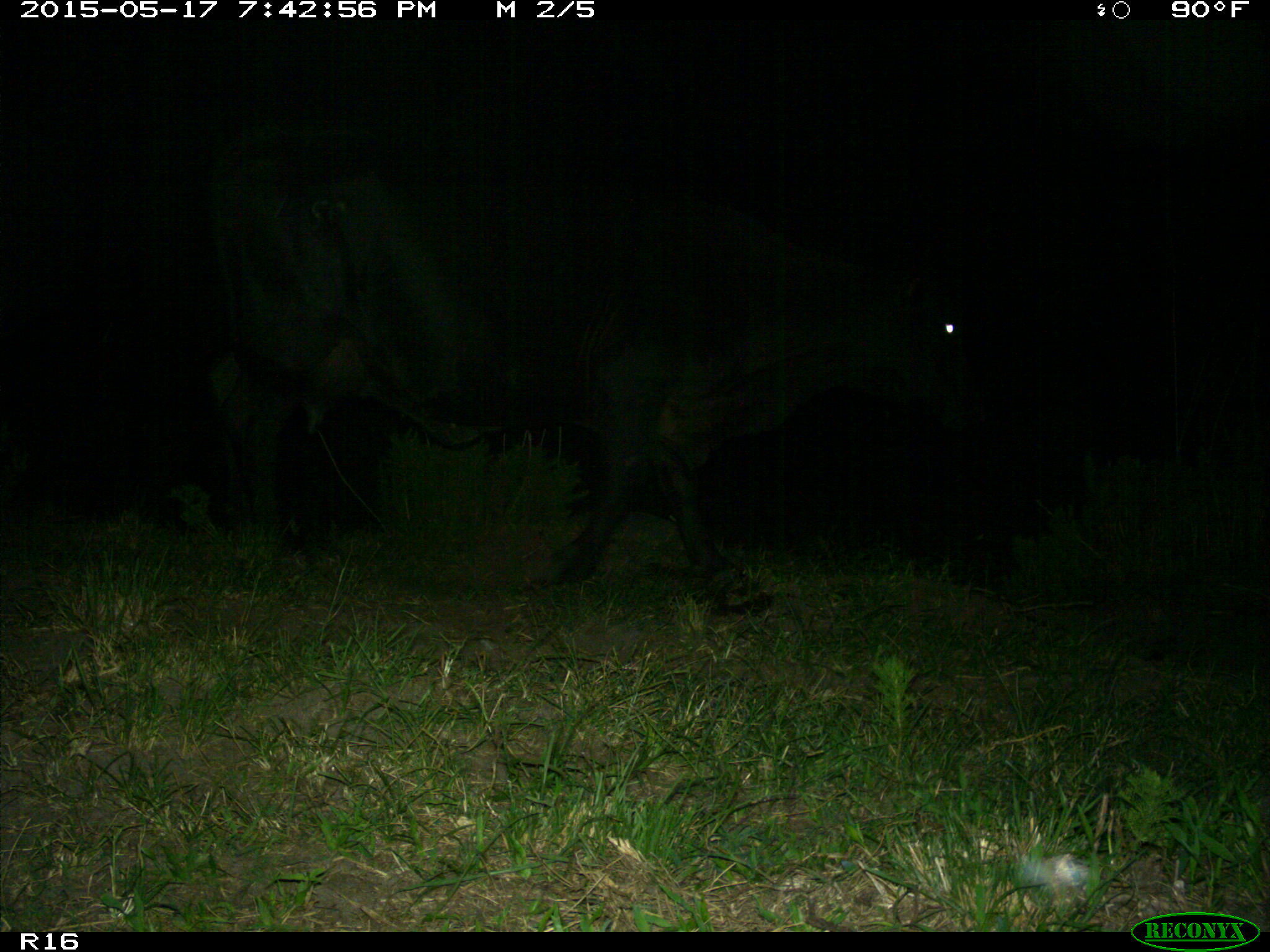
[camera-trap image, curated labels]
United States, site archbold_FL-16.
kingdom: Animalia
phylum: Chordata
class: Mammalia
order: Artiodactyla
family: Bovidae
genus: Bos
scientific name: Bos taurus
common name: domestic cow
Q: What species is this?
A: Bos taurus (domestic cow).